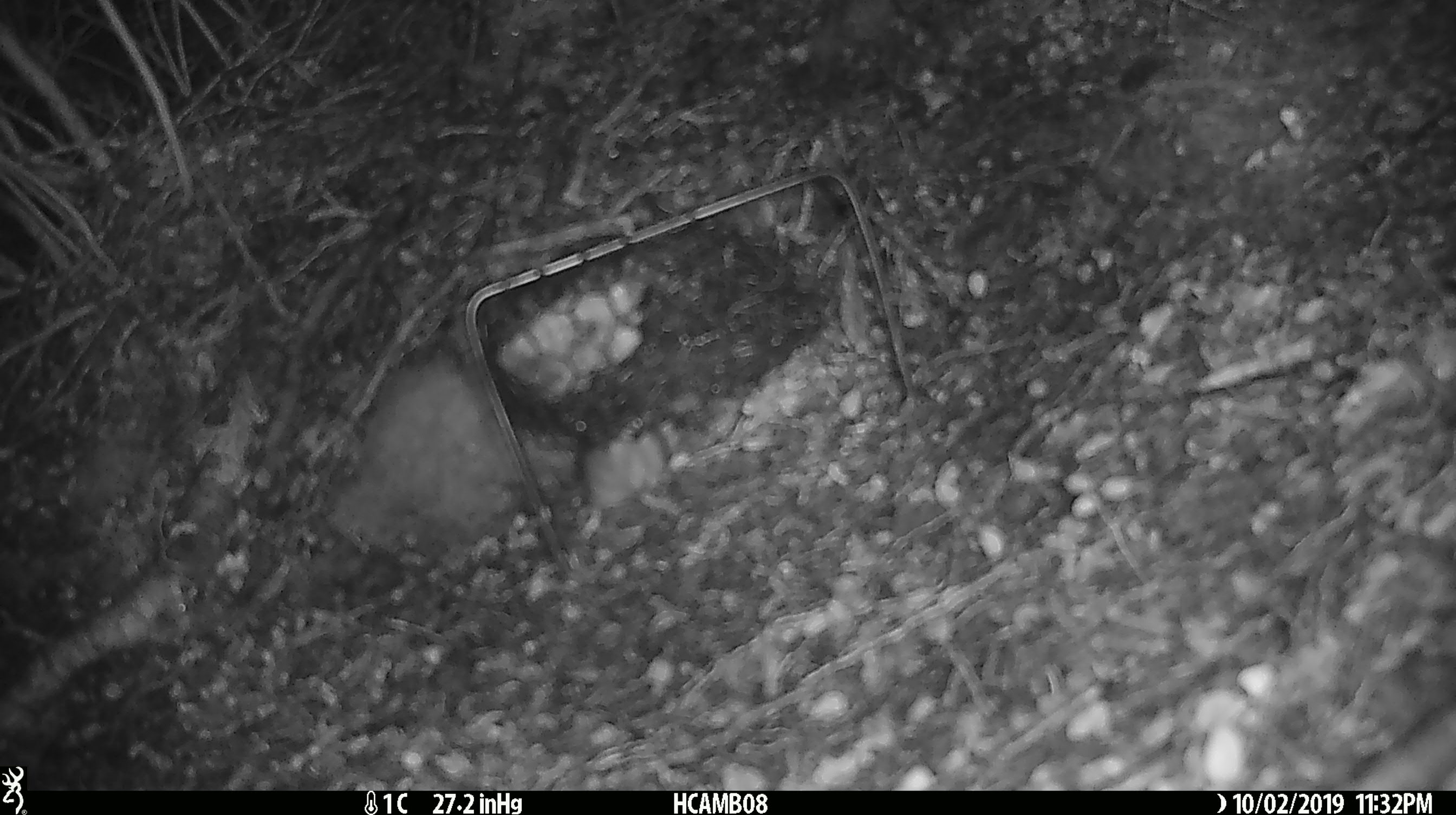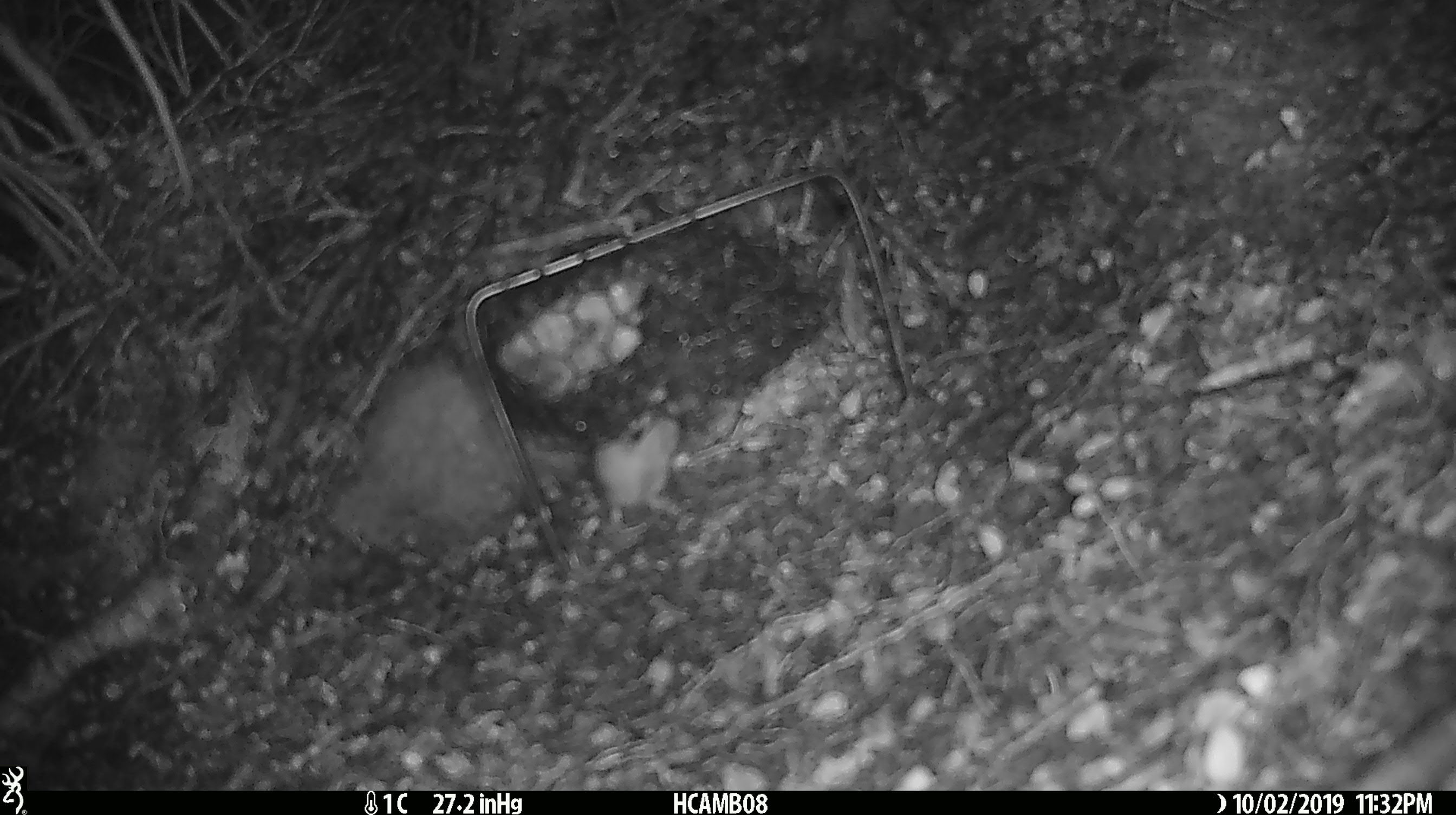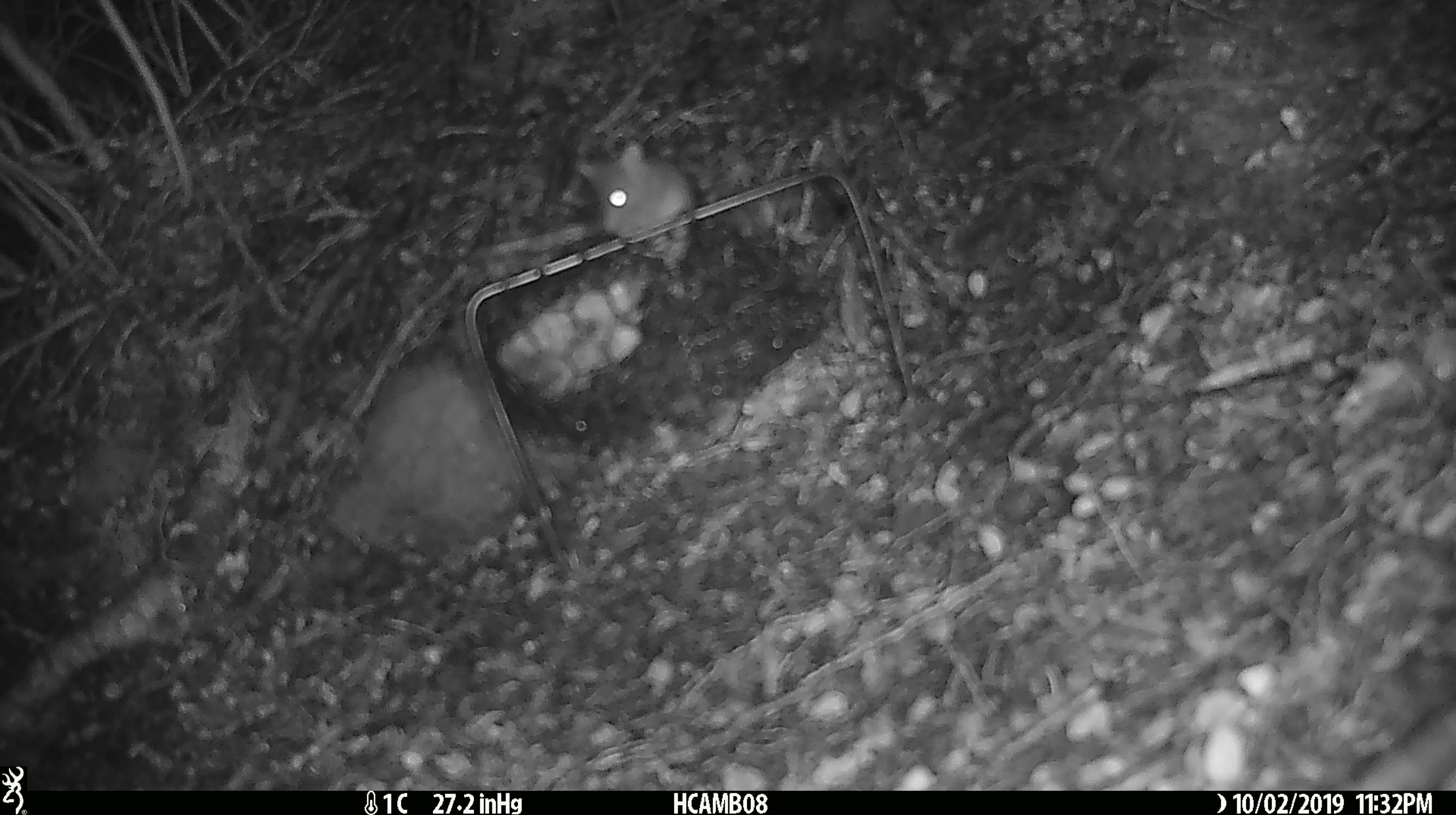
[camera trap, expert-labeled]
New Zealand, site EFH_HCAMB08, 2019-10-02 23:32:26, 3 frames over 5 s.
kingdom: Animalia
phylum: Chordata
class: Mammalia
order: Rodentia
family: Muridae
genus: Mus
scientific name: Mus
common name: mouse